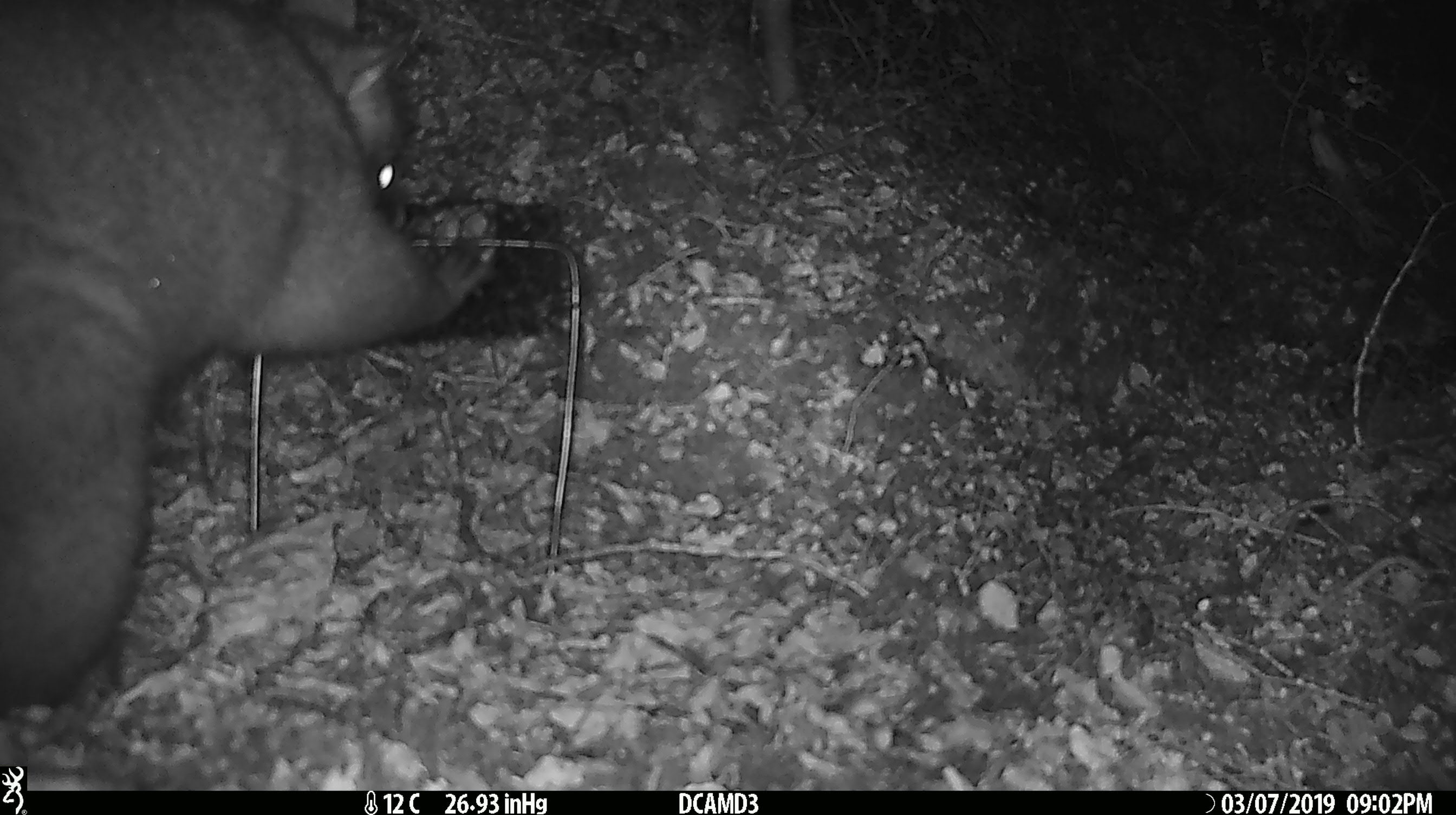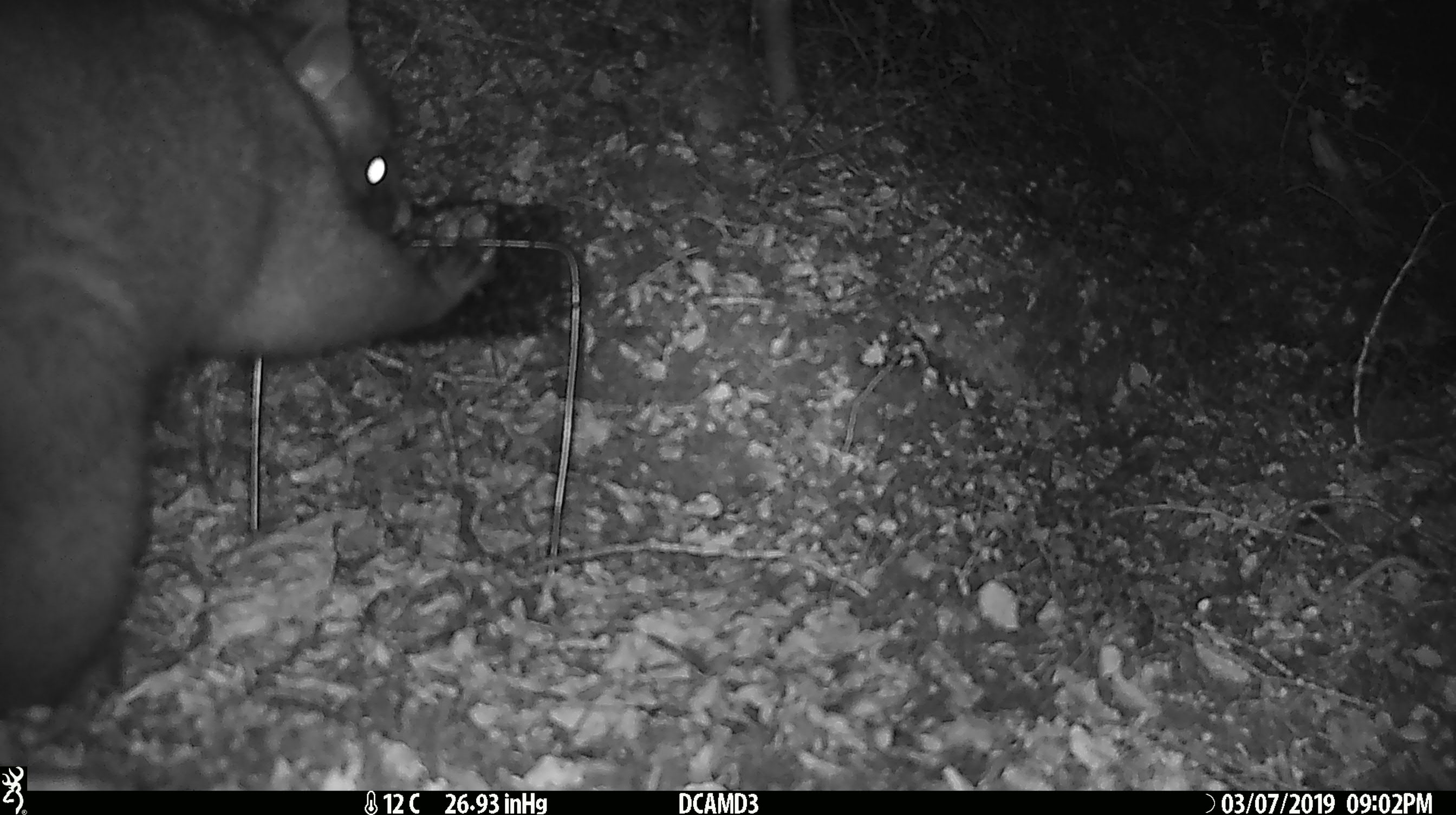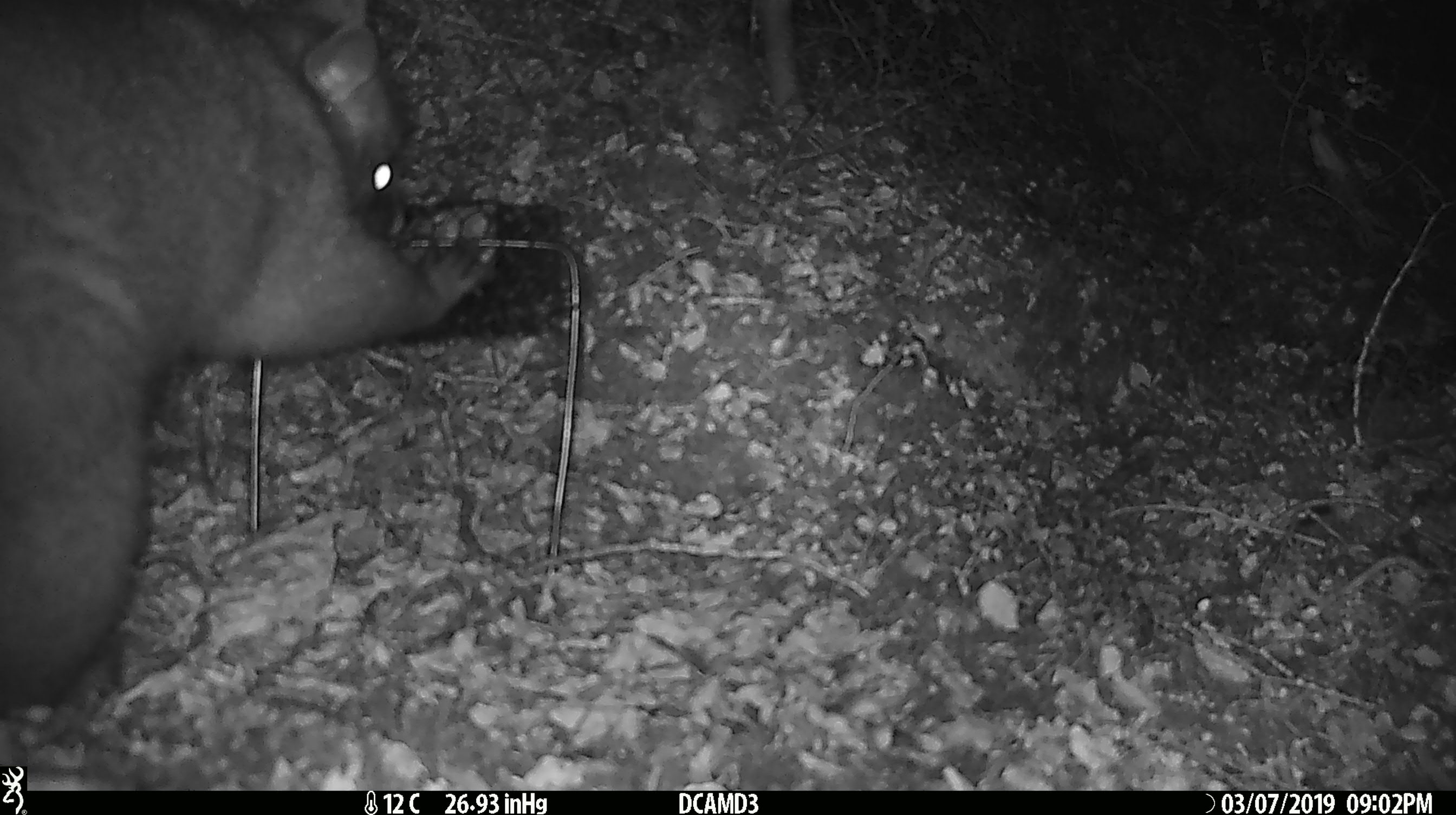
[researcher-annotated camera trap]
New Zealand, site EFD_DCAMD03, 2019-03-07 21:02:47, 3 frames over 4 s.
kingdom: Animalia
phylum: Chordata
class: Mammalia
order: Diprotodontia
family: Phalangeridae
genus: Trichosurus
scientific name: Trichosurus vulpecula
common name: common brushtail possum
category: possum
Possum (common brushtail possum) (Trichosurus vulpecula).